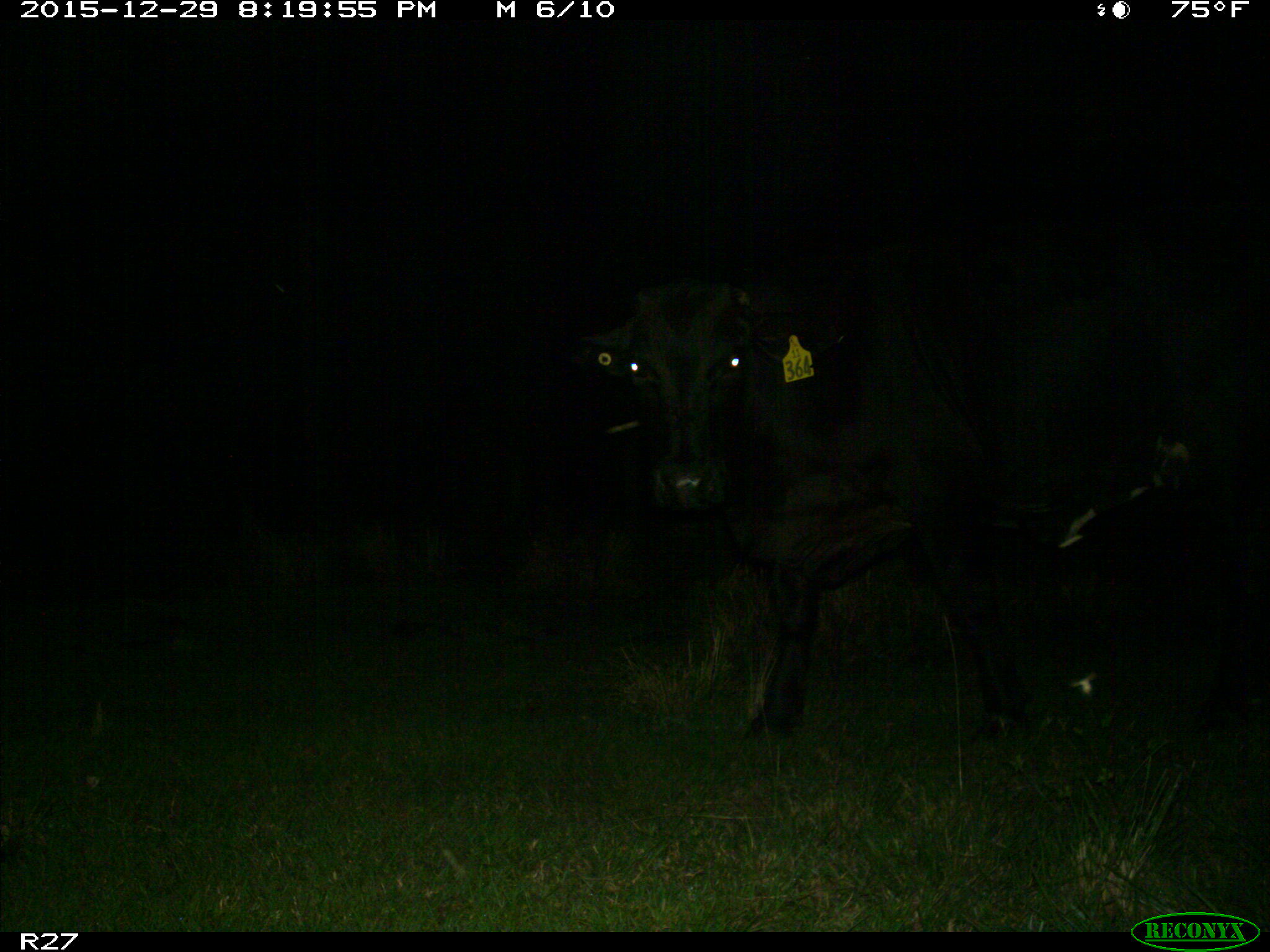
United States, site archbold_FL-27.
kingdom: Animalia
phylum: Chordata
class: Mammalia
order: Artiodactyla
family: Bovidae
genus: Bos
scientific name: Bos taurus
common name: domestic cow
Bos taurus (domestic cow).